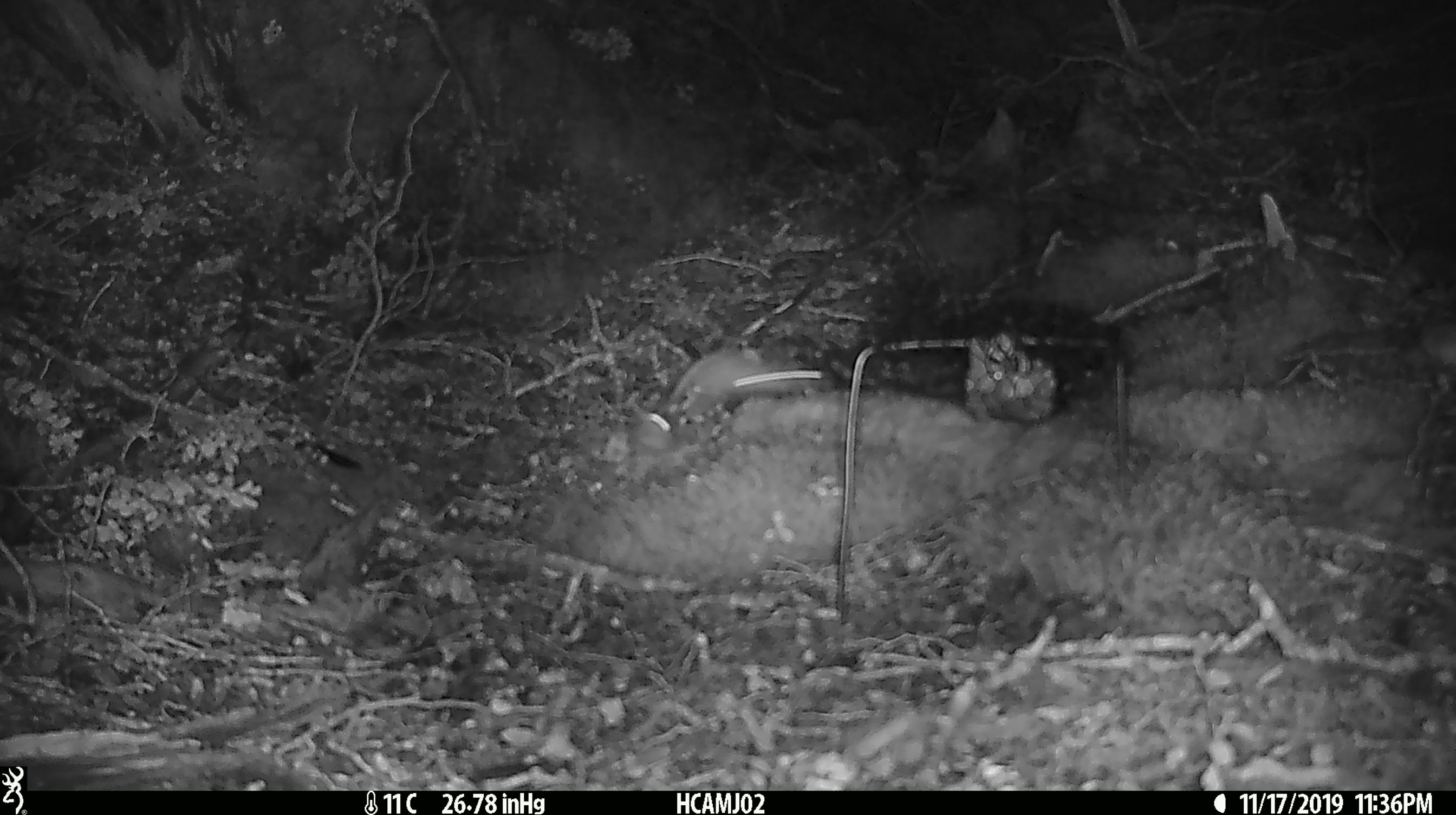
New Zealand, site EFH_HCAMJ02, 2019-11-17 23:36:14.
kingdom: Animalia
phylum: Chordata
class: Mammalia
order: Rodentia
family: Muridae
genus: Mus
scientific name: Mus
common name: mouse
Mouse (Mus).